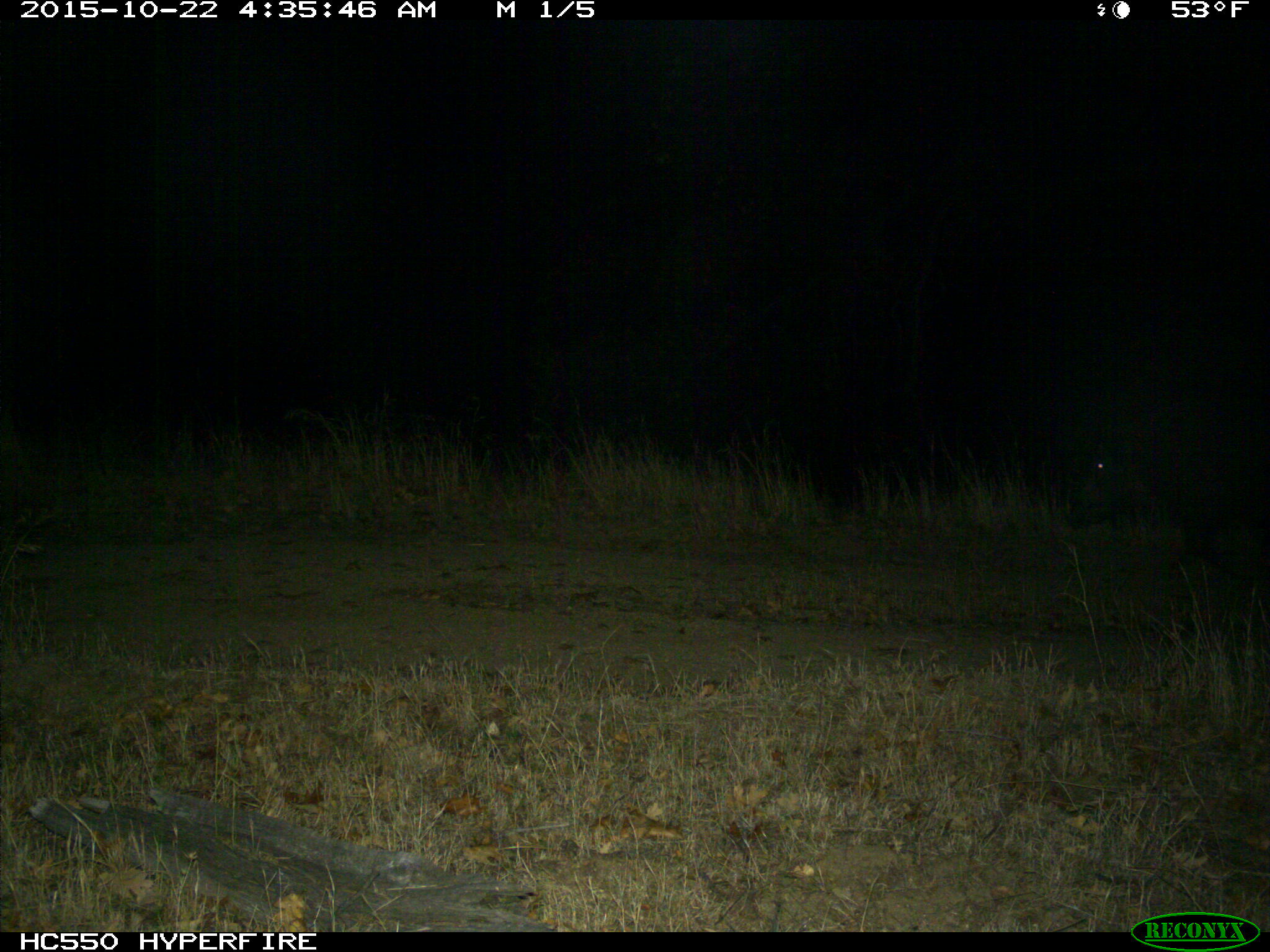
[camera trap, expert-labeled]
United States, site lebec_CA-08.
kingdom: Animalia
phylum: Chordata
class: Mammalia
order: Artiodactyla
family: Suidae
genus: Sus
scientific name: Sus scrofa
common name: wild boar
Sus scrofa (wild boar).